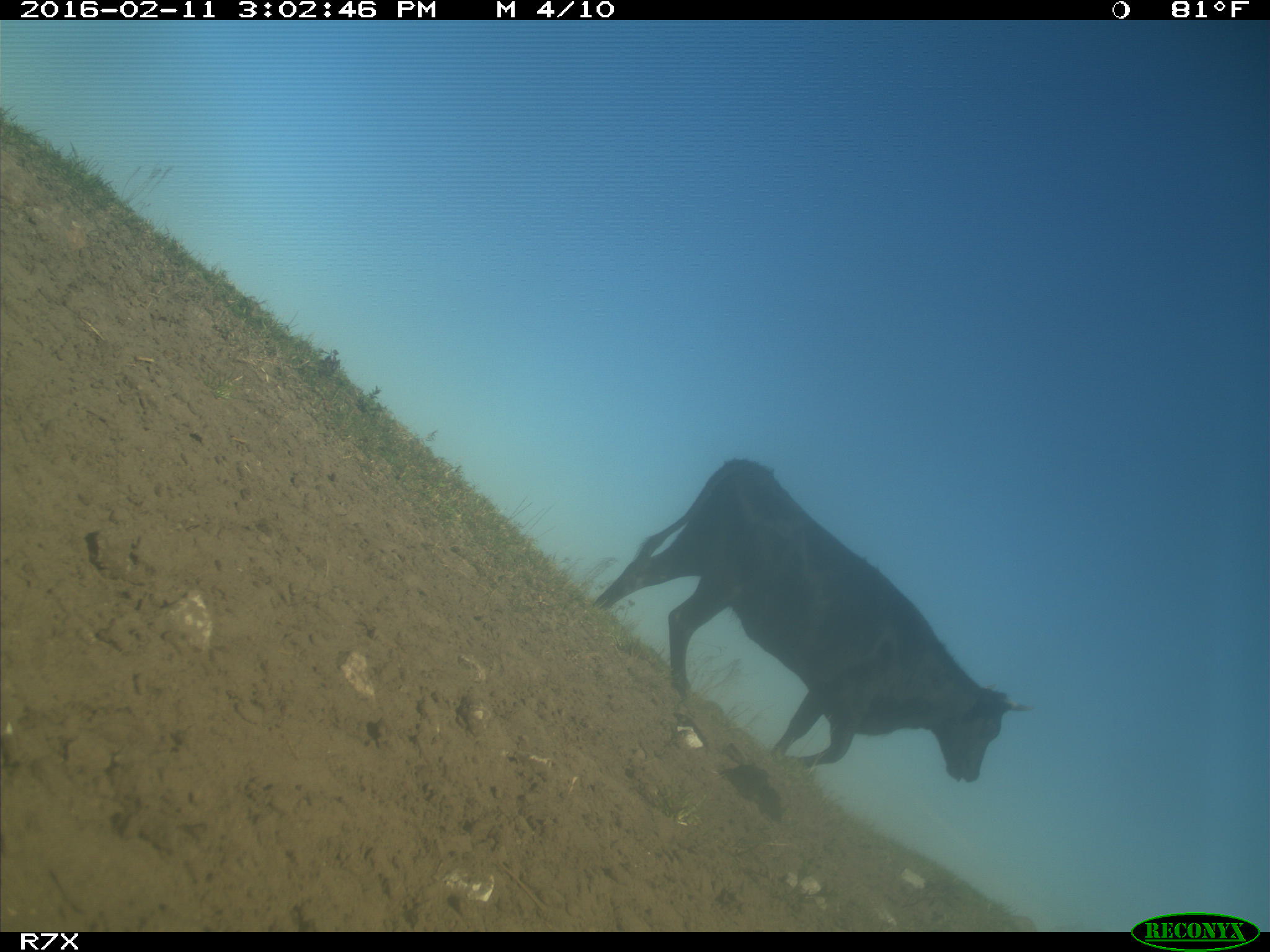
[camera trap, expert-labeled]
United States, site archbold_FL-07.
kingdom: Animalia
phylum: Chordata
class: Mammalia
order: Artiodactyla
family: Bovidae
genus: Bos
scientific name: Bos taurus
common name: domestic cow